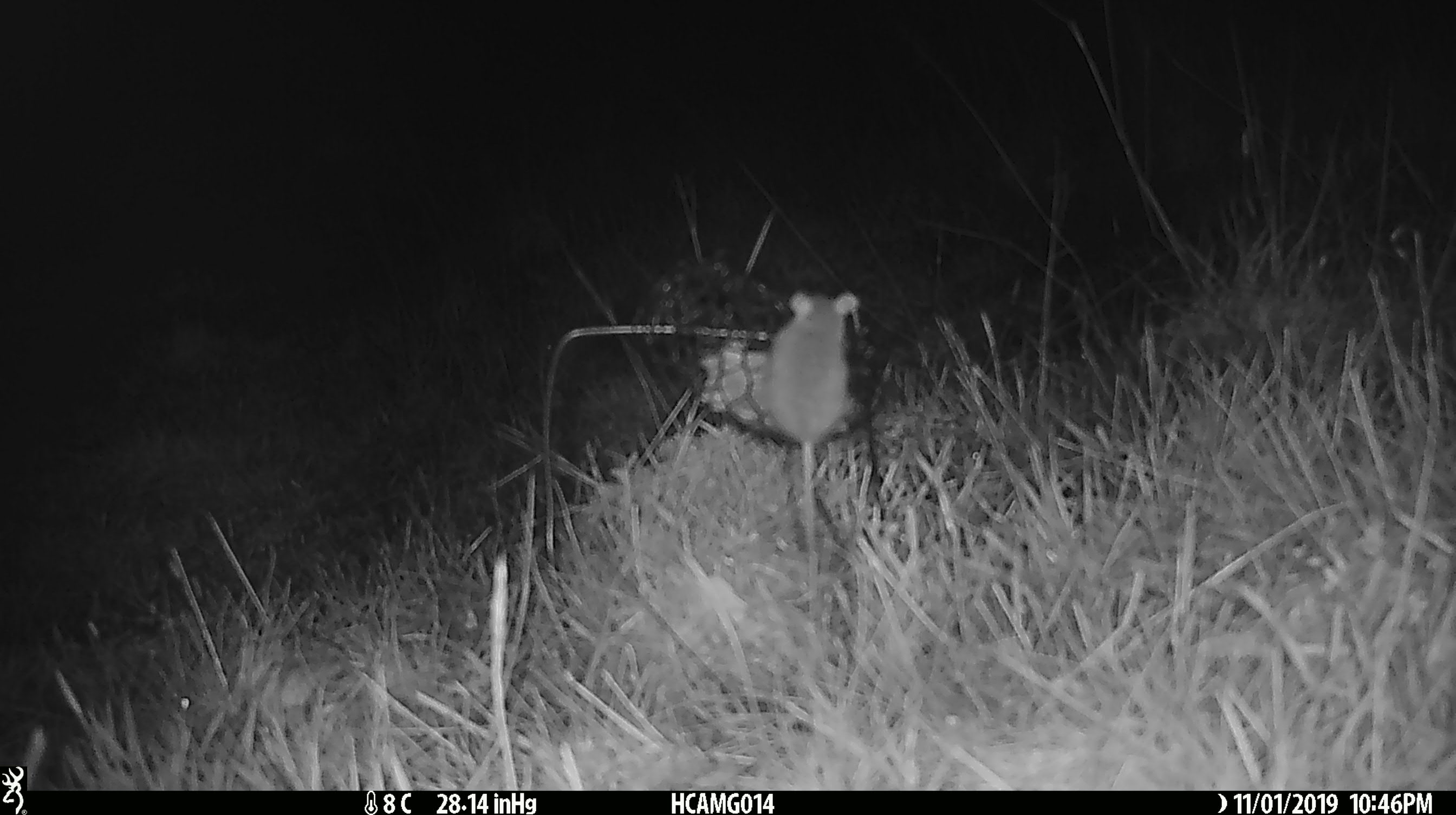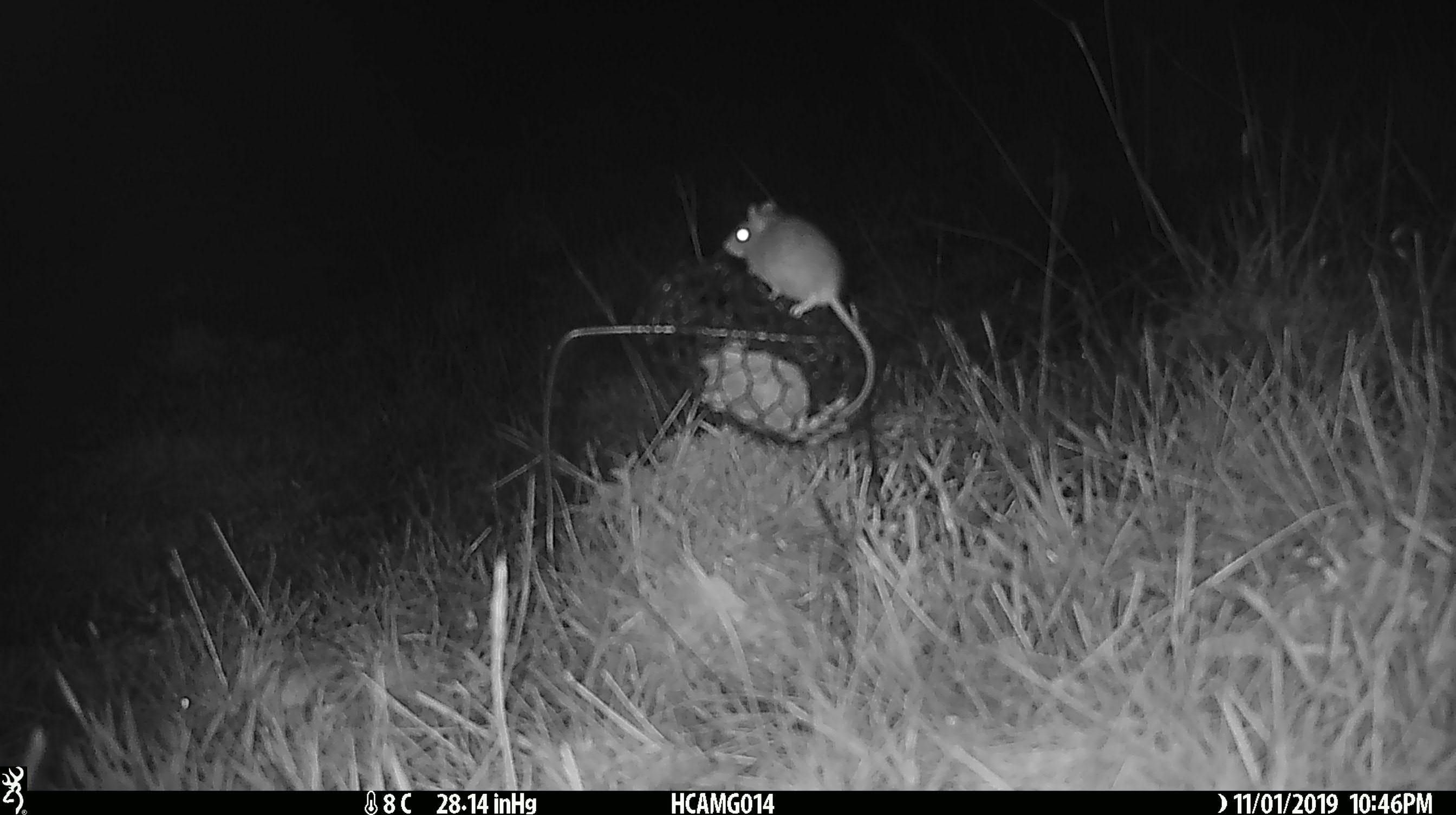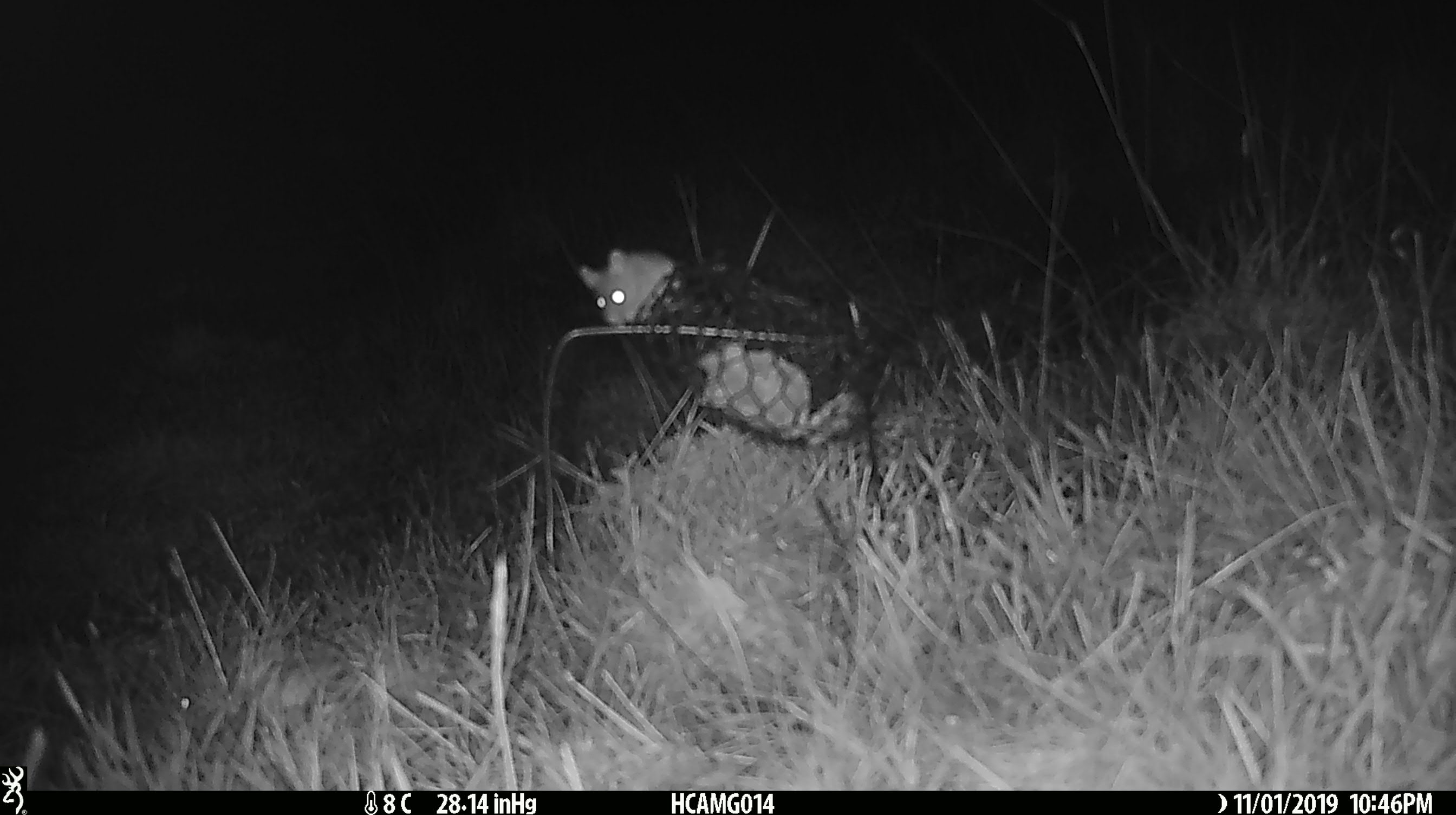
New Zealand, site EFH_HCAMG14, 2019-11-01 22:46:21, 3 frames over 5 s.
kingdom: Animalia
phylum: Chordata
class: Mammalia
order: Rodentia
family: Muridae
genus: Mus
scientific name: Mus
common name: mouse